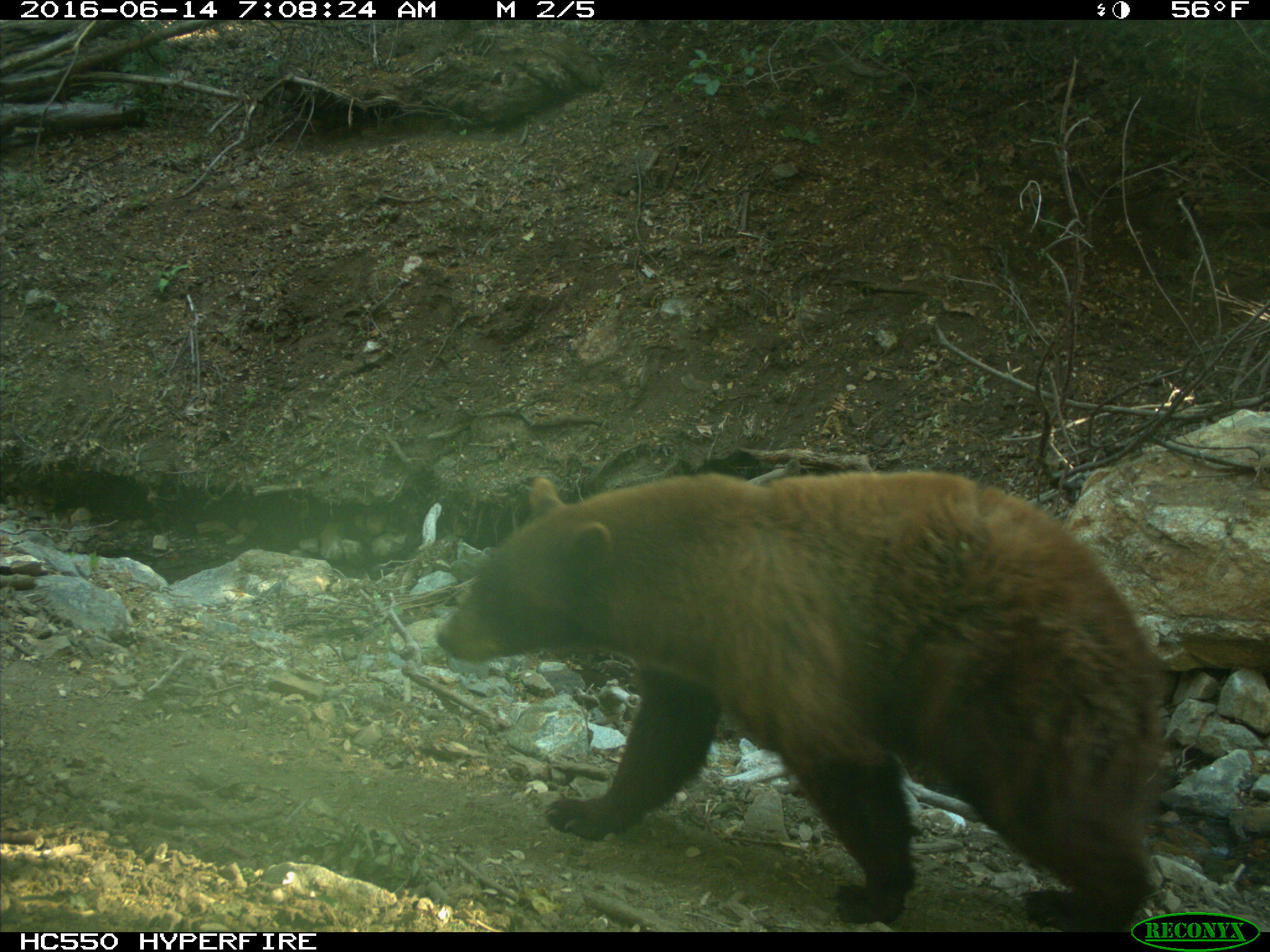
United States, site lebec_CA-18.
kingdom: Animalia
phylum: Chordata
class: Mammalia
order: Carnivora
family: Ursidae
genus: Ursus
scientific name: Ursus americanus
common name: american black bear